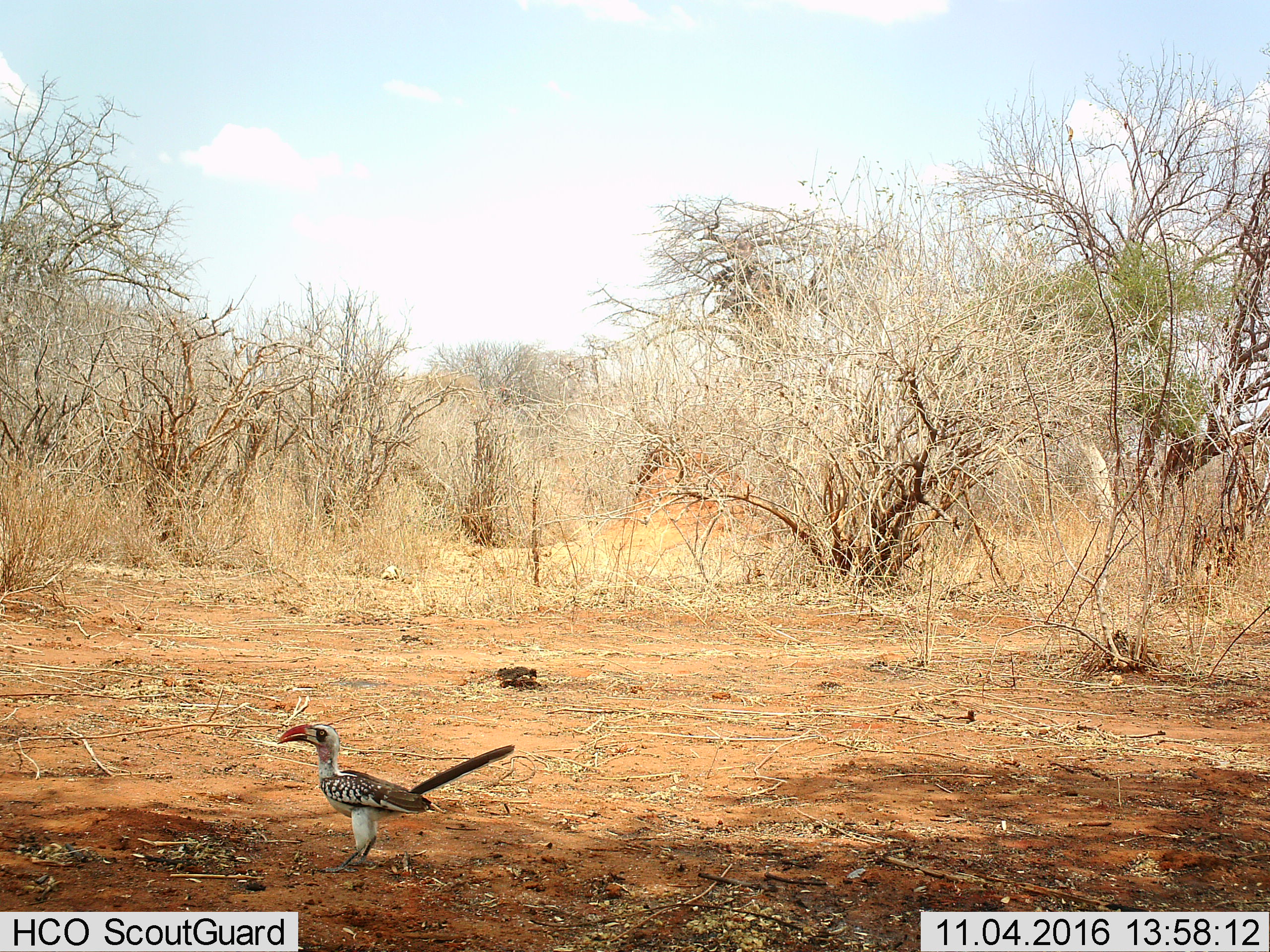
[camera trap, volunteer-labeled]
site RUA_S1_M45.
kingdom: Animalia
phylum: Chordata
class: Aves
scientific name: Aves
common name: bird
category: birdother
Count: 1.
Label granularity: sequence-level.